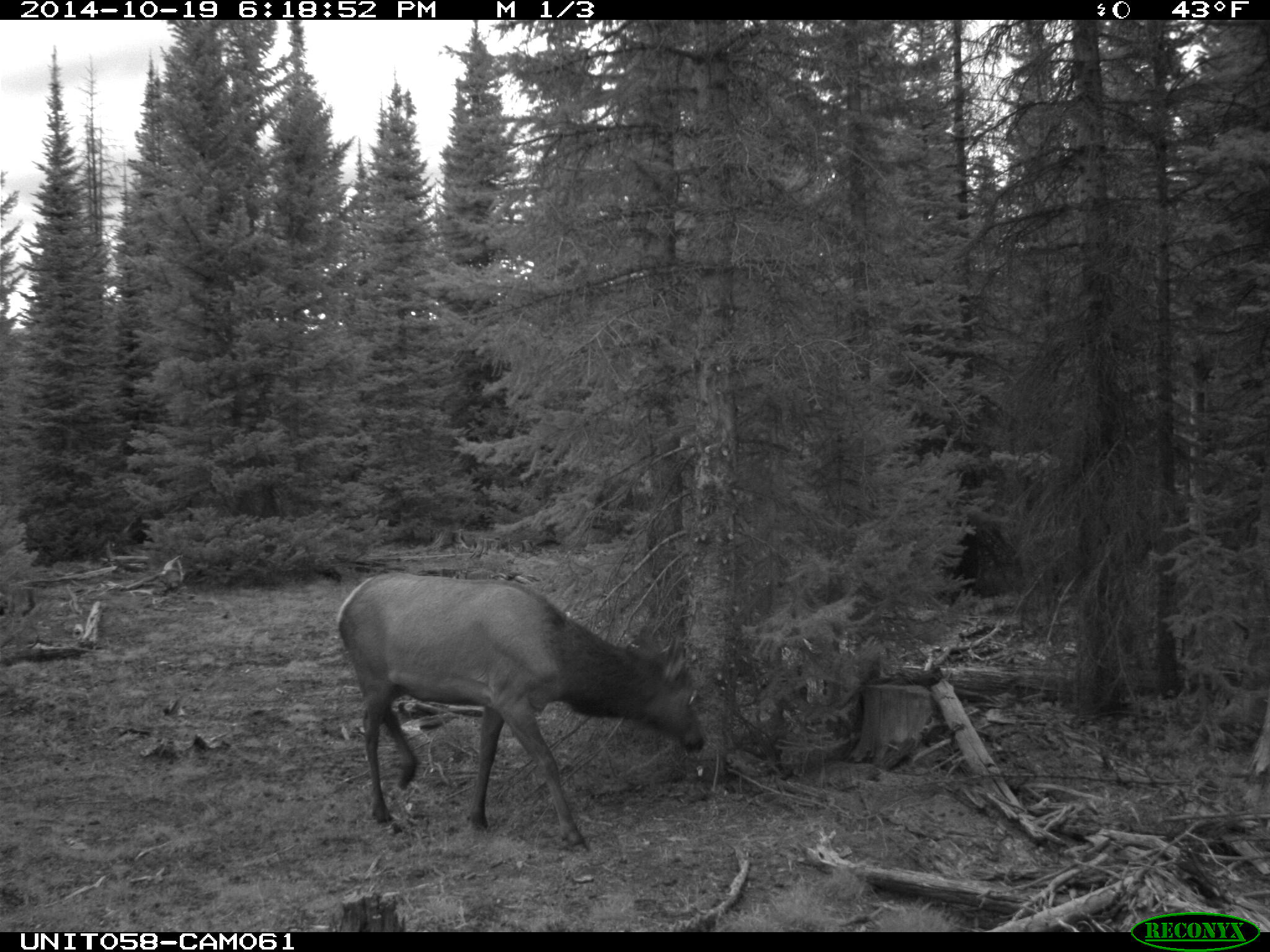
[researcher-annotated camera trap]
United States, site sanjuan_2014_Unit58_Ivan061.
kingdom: Animalia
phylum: Chordata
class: Mammalia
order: Artiodactyla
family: Cervidae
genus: Cervus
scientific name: Cervus elaphus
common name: red deer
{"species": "Cervus elaphus (red deer)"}